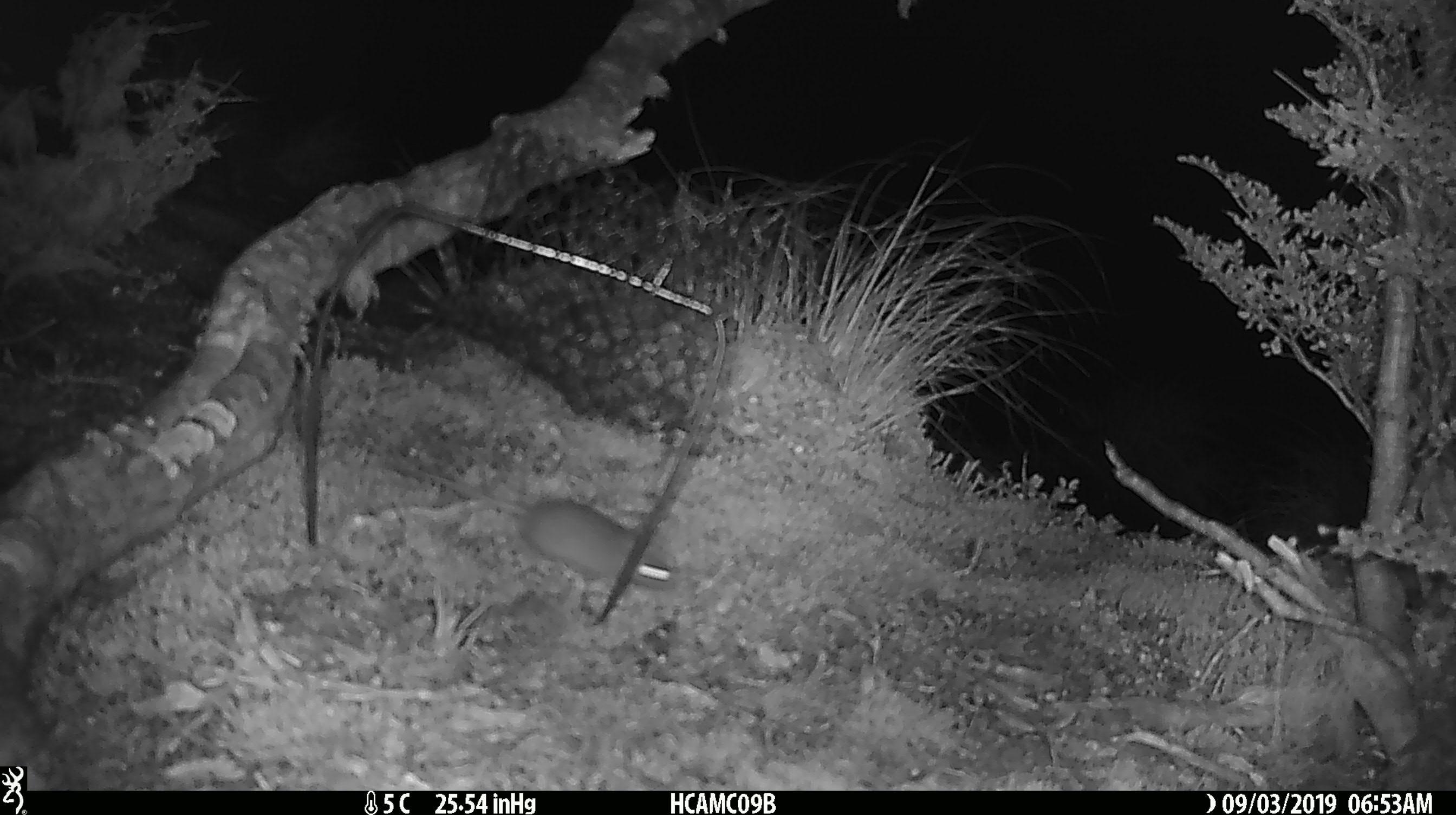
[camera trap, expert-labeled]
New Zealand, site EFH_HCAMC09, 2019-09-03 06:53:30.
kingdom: Animalia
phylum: Chordata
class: Mammalia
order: Rodentia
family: Muridae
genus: Mus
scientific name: Mus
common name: mouse